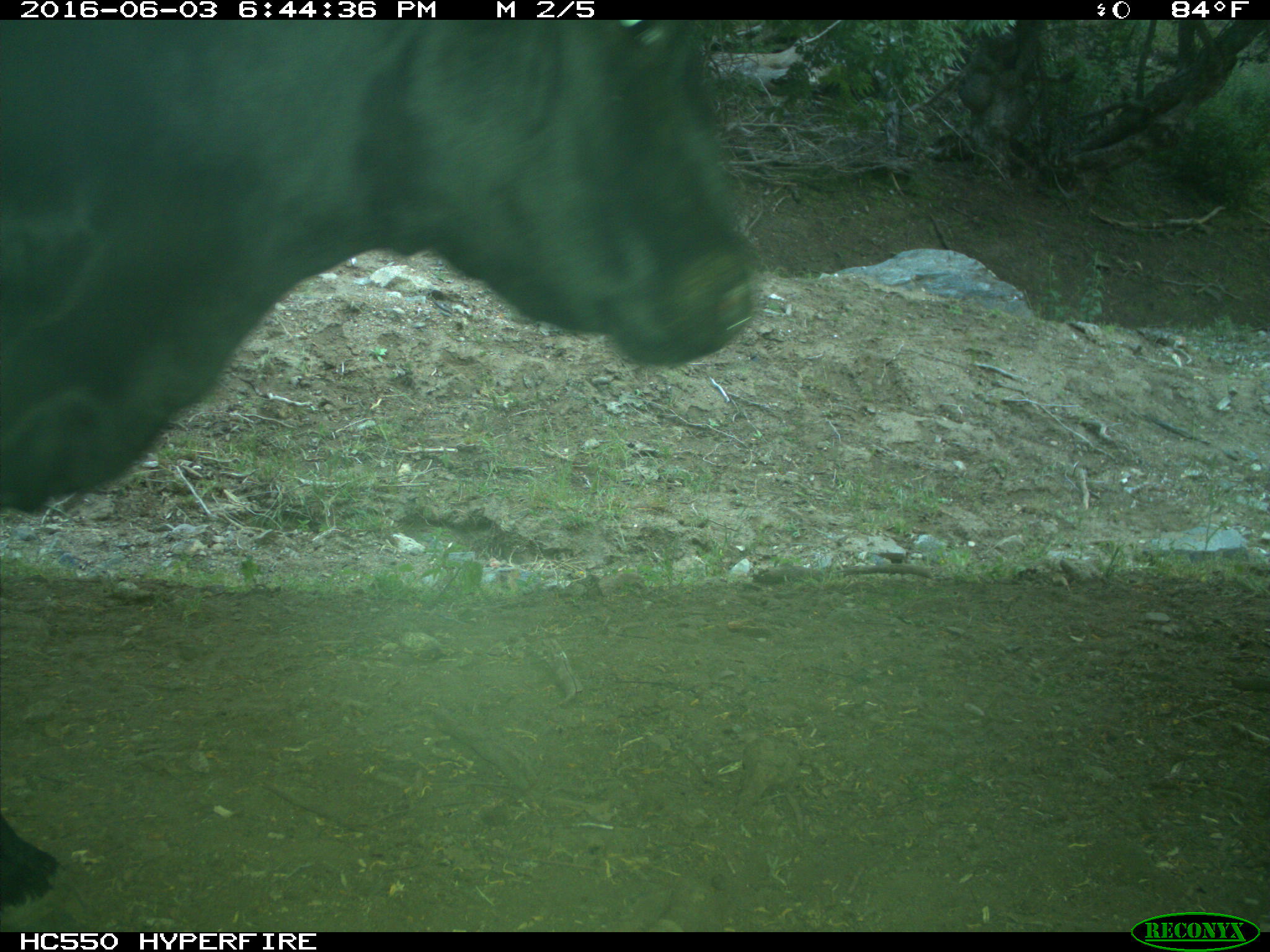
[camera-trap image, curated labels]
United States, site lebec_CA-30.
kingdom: Animalia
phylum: Chordata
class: Mammalia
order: Artiodactyla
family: Bovidae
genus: Bos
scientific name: Bos taurus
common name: domestic cow